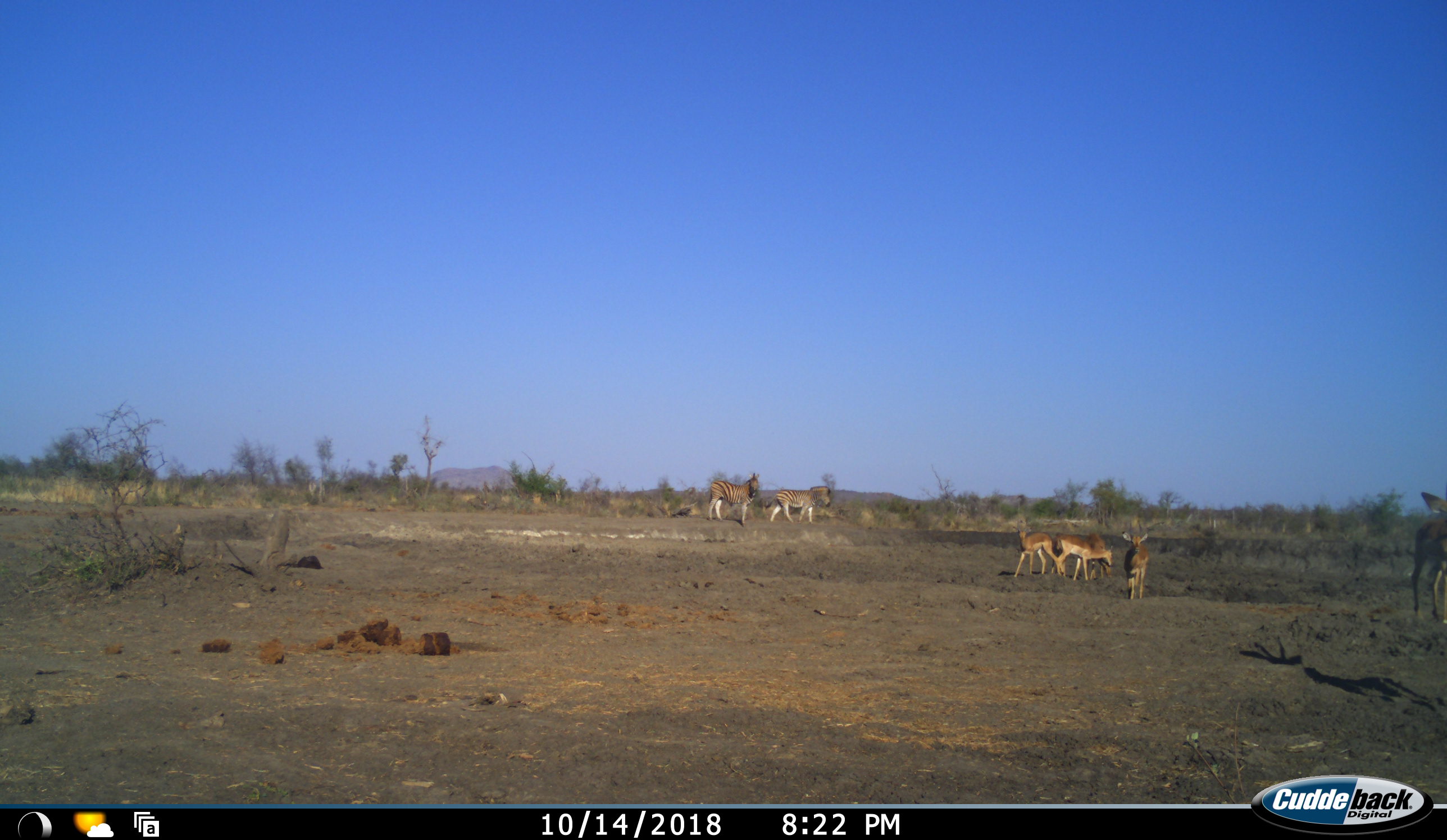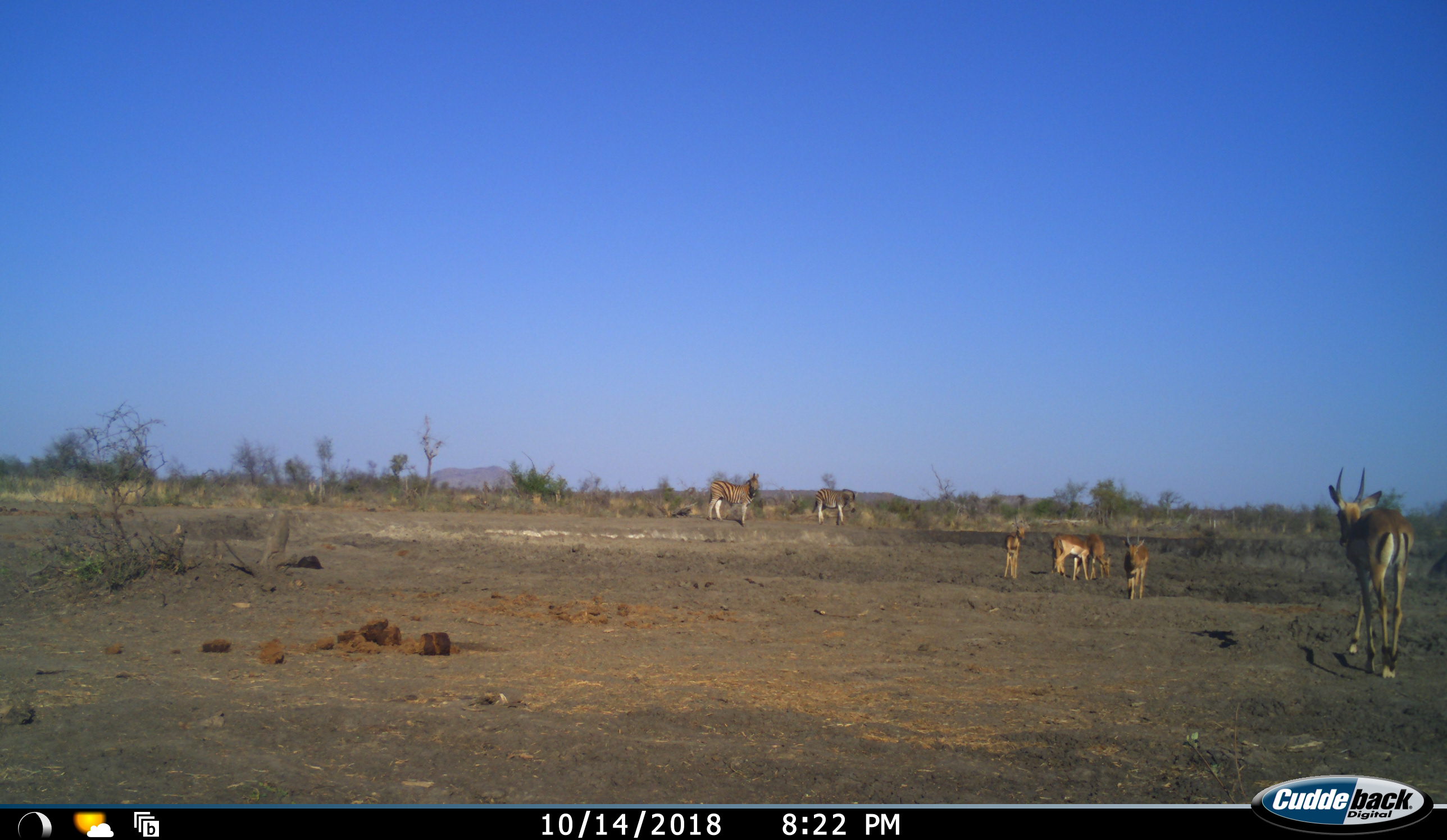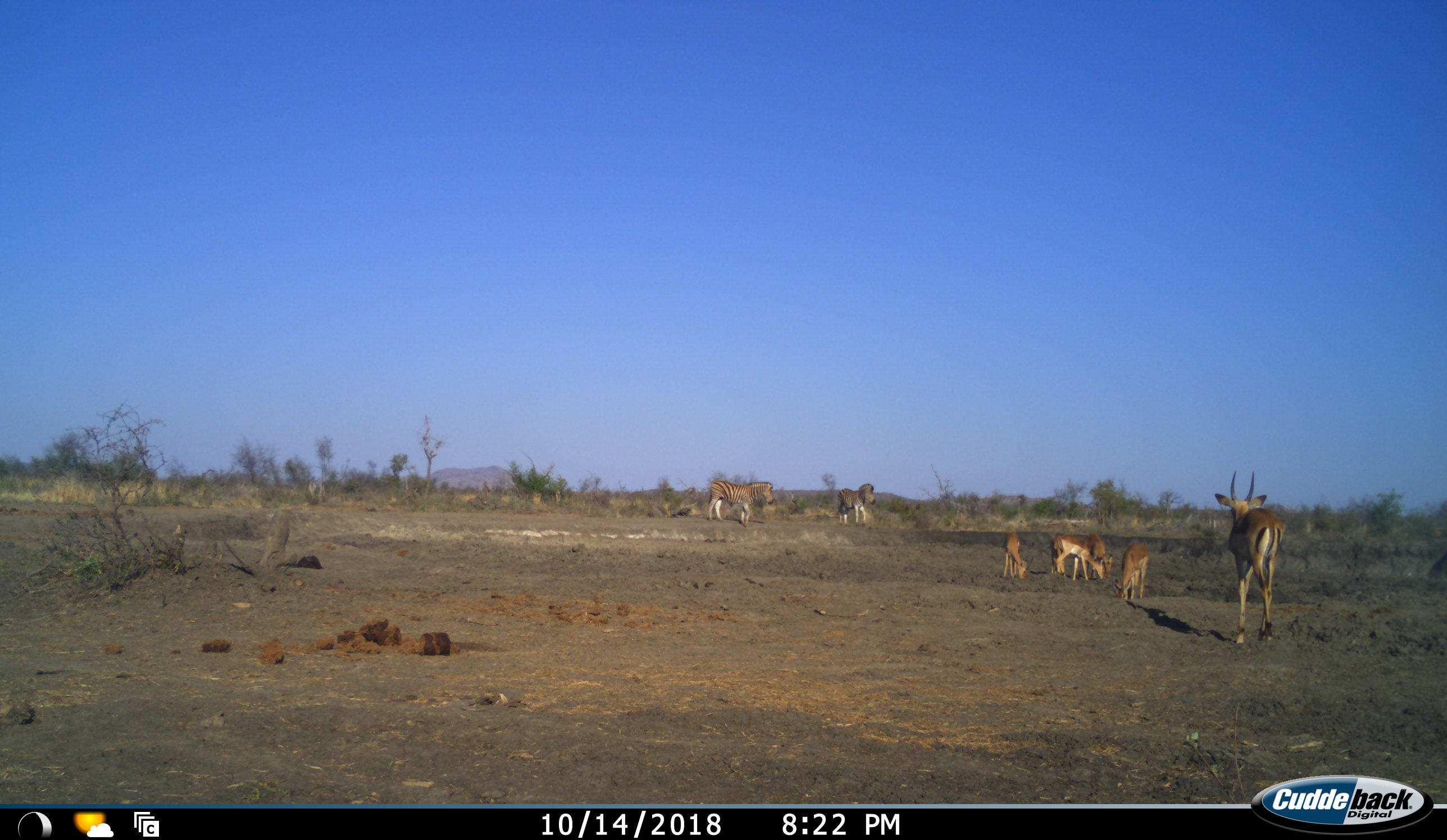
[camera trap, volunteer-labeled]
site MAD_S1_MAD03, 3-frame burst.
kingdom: Animalia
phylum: Chordata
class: Mammalia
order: Artiodactyla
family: Bovidae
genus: Aepyceros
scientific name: Aepyceros melampus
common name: impala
Impala (Aepyceros melampus), count 5. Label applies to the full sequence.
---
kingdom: Animalia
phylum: Chordata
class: Mammalia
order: Perissodactyla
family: Equidae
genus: Equus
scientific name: Equus quagga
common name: plains zebra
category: zebraplains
Zebraplains (plains zebra) (Equus quagga), count 2. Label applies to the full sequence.